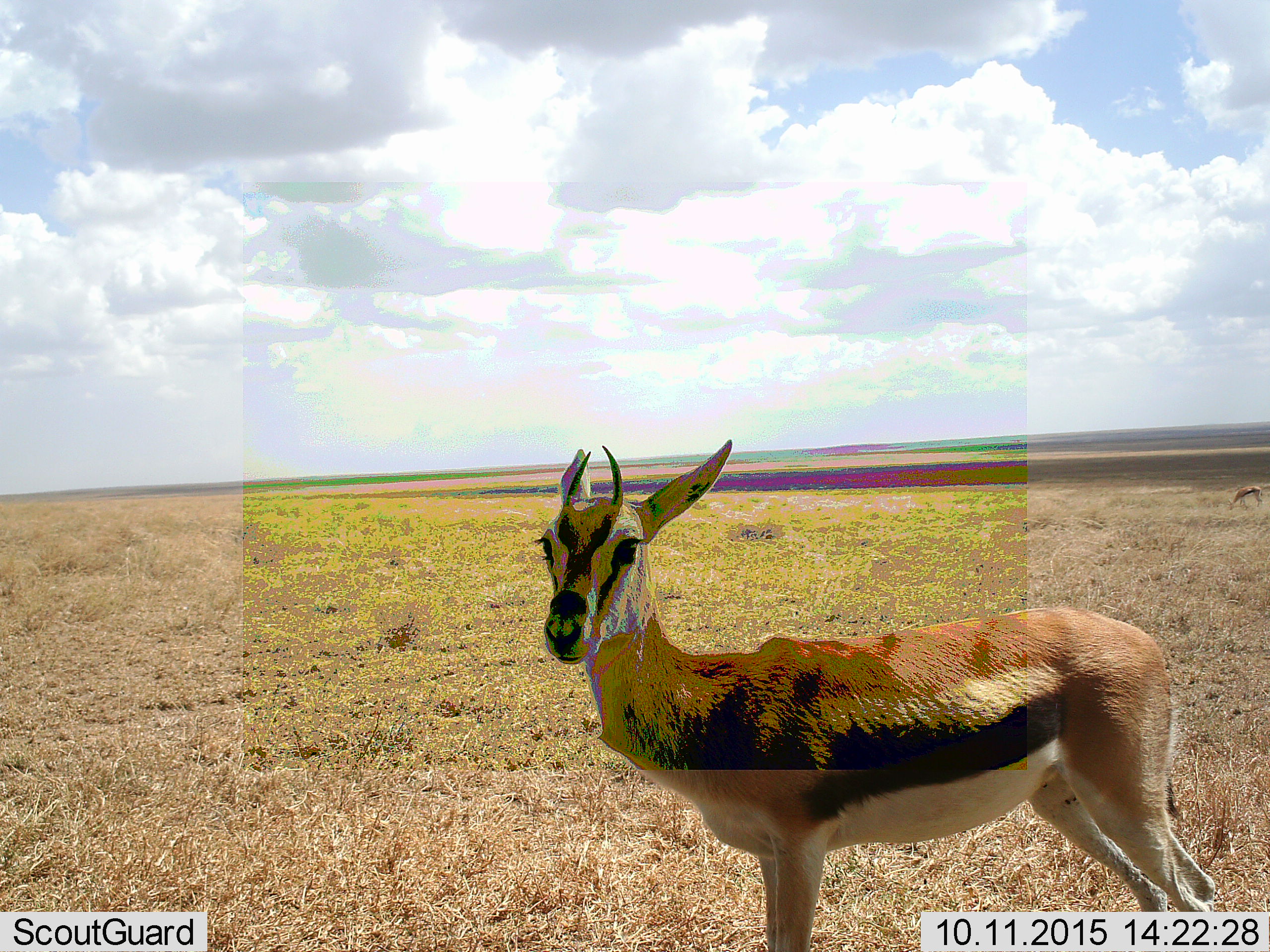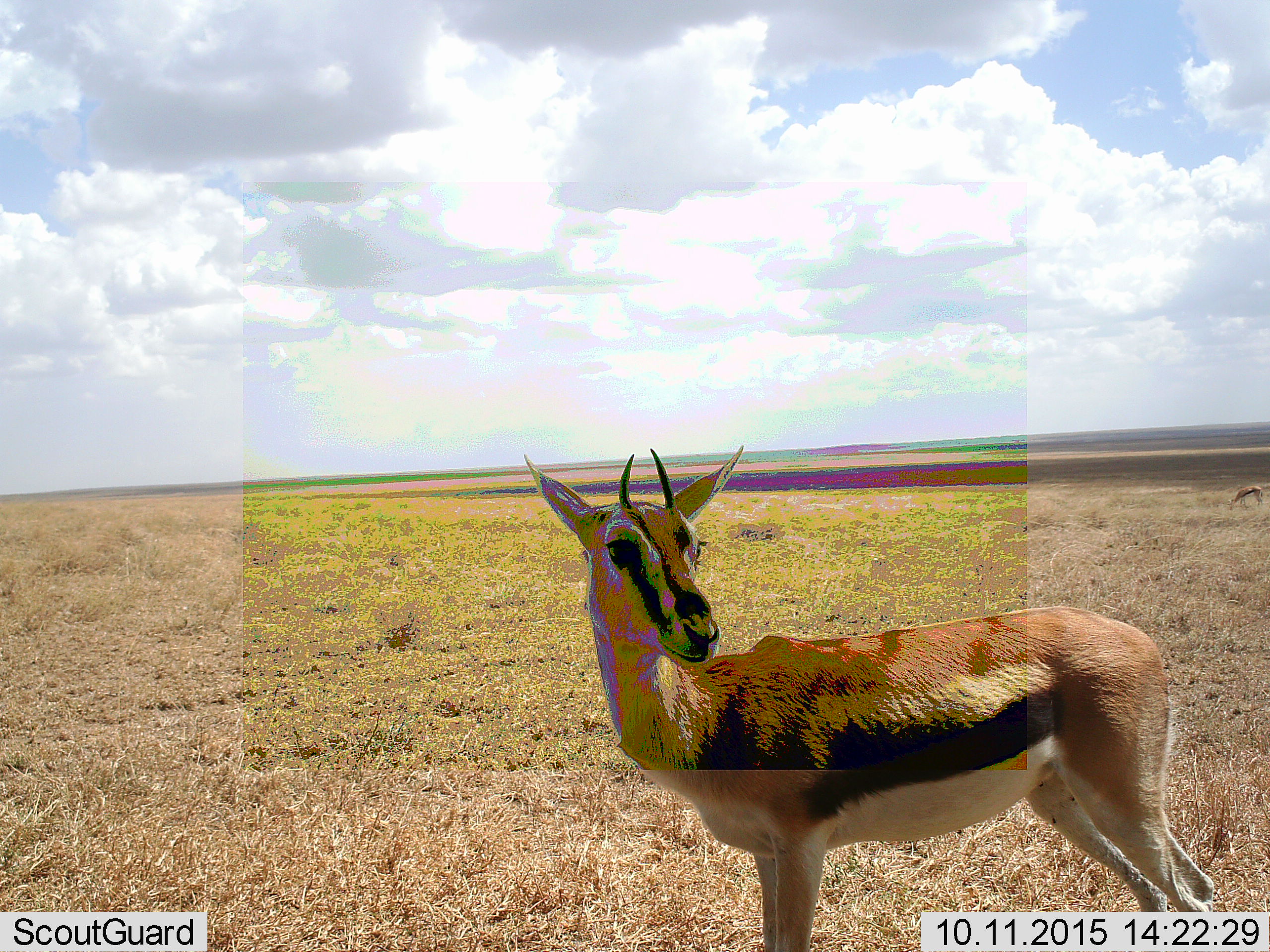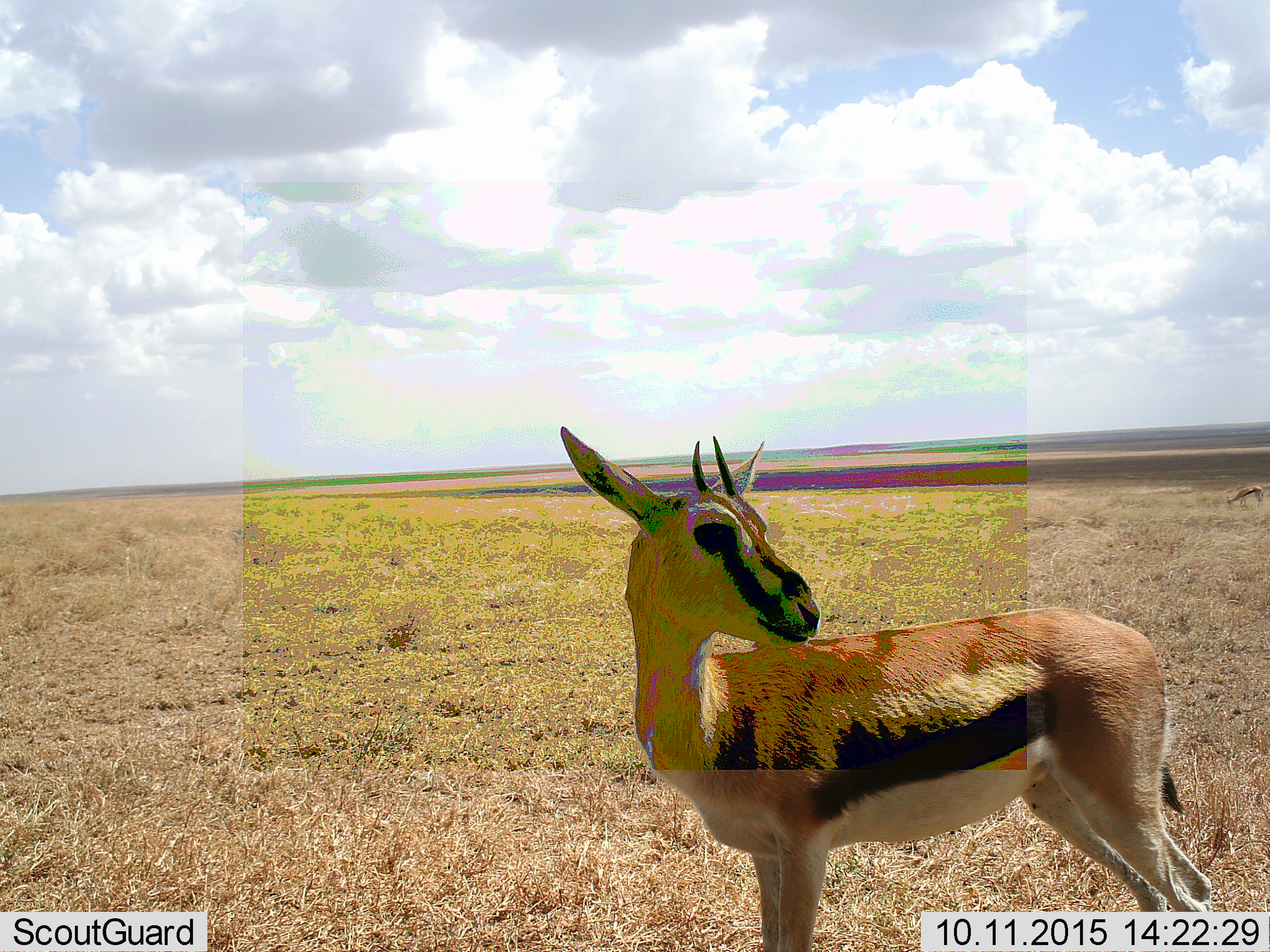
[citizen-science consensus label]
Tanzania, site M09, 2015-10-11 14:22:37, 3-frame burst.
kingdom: Animalia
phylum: Chordata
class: Mammalia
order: Artiodactyla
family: Bovidae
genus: Eudorcas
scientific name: Eudorcas thomsonii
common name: thomson's gazelle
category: gazellethomsons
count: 2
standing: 100%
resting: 0%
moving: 10%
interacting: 0%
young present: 0%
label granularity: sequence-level